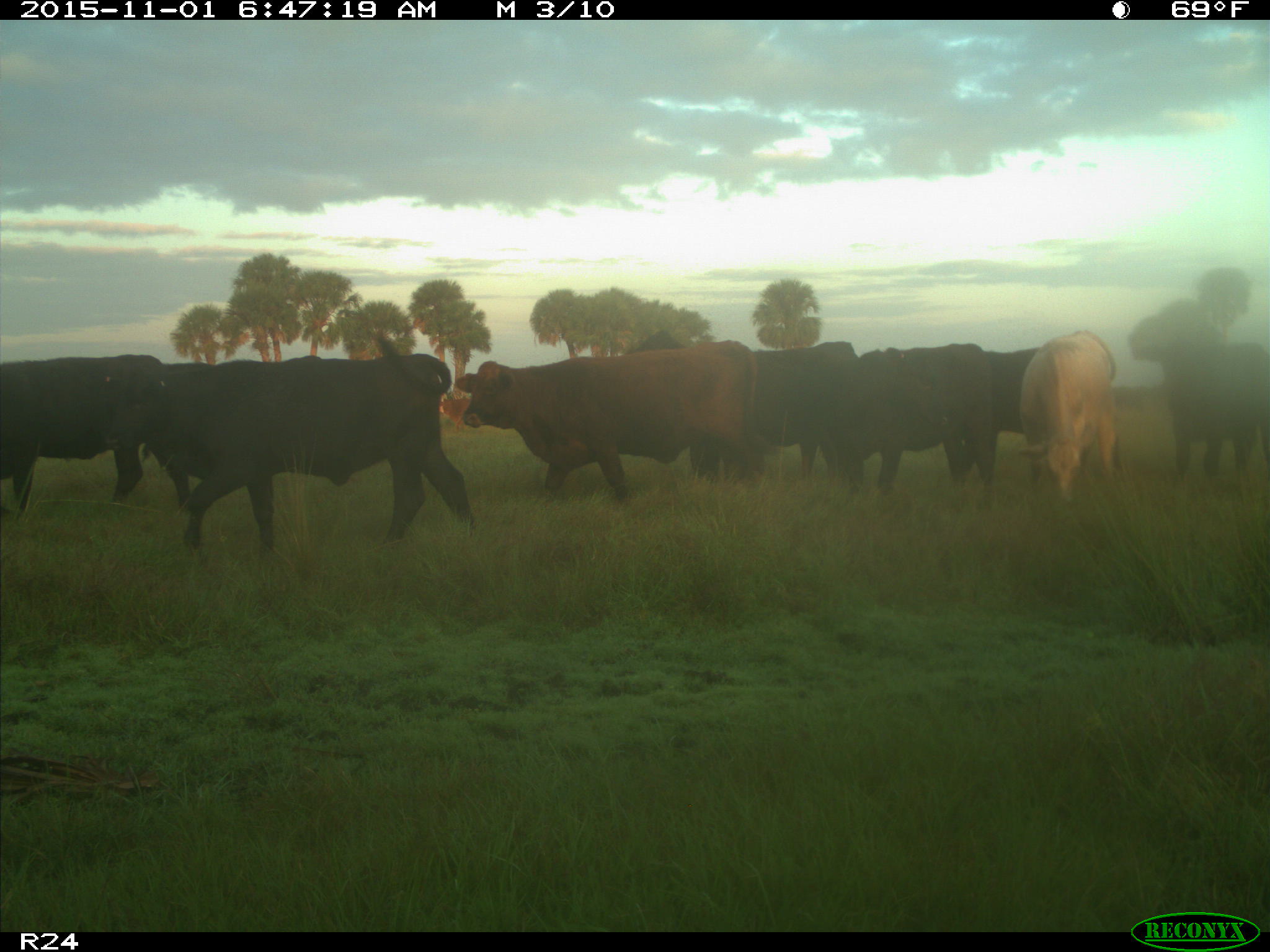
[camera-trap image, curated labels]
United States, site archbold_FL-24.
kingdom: Animalia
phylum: Chordata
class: Mammalia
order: Artiodactyla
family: Bovidae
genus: Bos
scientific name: Bos taurus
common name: domestic cow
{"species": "Bos taurus (domestic cow)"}